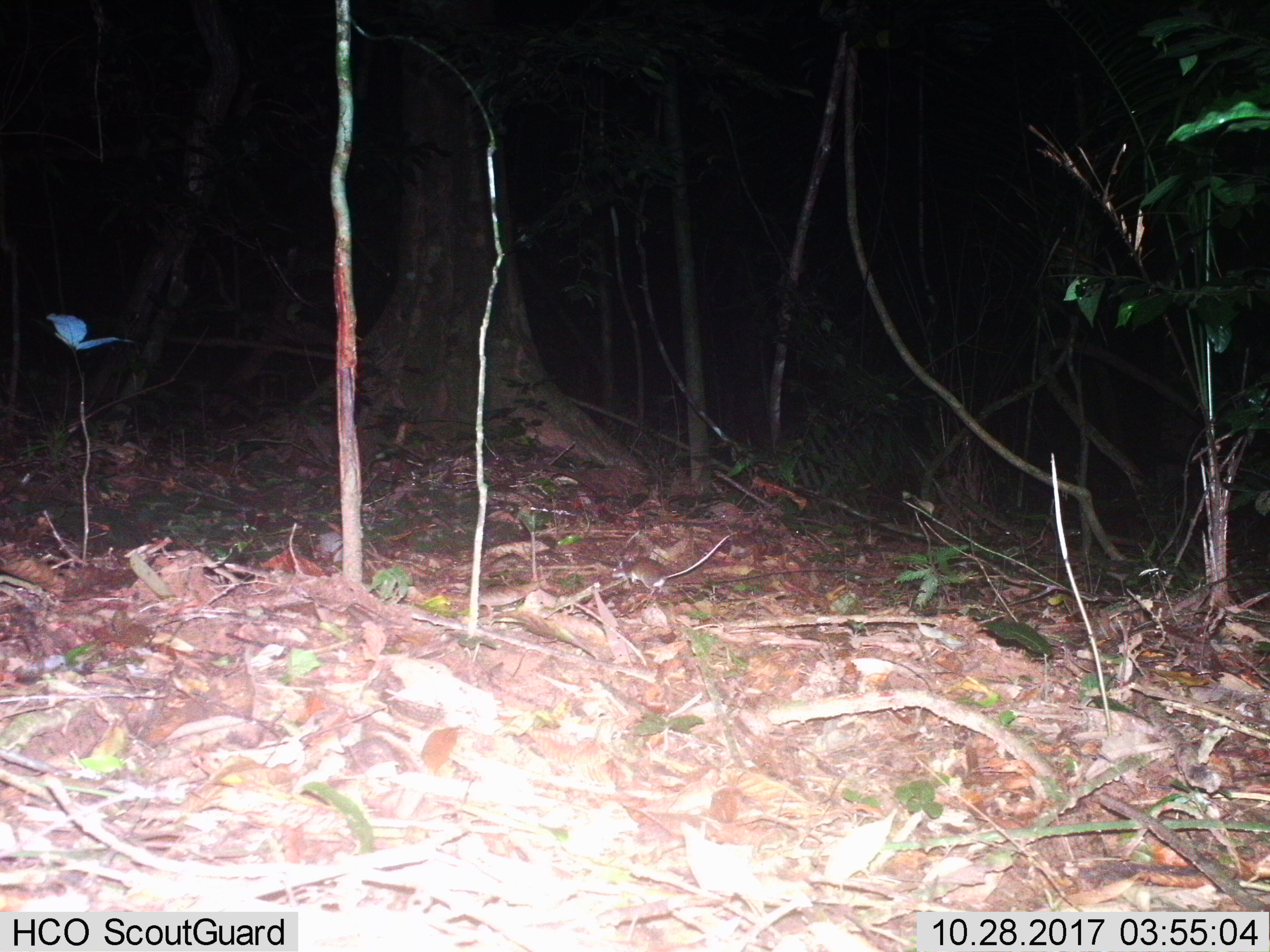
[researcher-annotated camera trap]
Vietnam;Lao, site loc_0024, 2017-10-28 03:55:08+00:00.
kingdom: Animalia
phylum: Chordata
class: Mammalia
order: Rodentia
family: Muridae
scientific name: Muridae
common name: old-world mice and rats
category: unidentified murid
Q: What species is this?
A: Unidentified murid (old-world mice and rats) (Muridae).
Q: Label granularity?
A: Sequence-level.